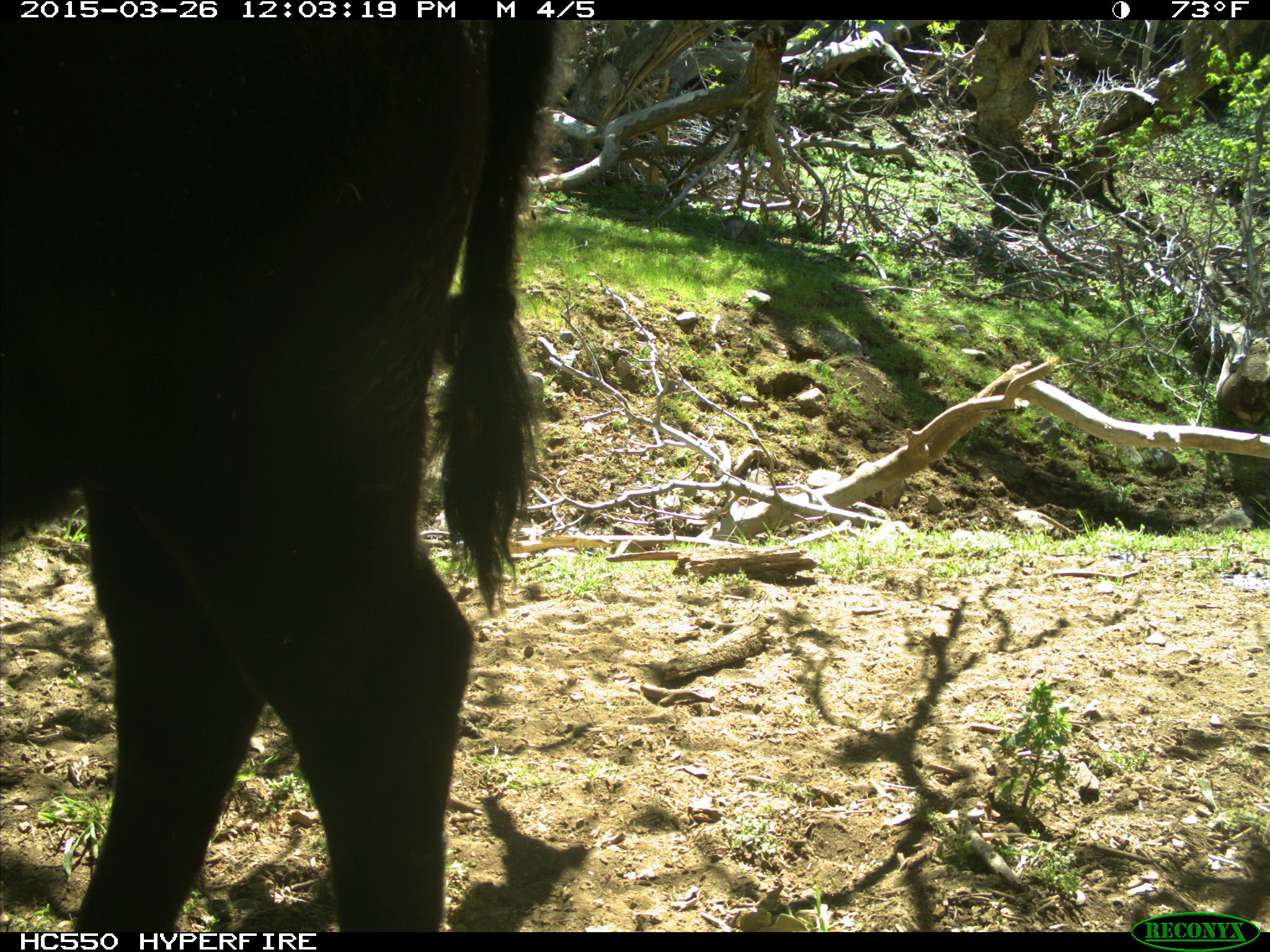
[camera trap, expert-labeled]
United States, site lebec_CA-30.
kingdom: Animalia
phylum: Chordata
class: Mammalia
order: Artiodactyla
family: Bovidae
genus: Bos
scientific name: Bos taurus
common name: domestic cow